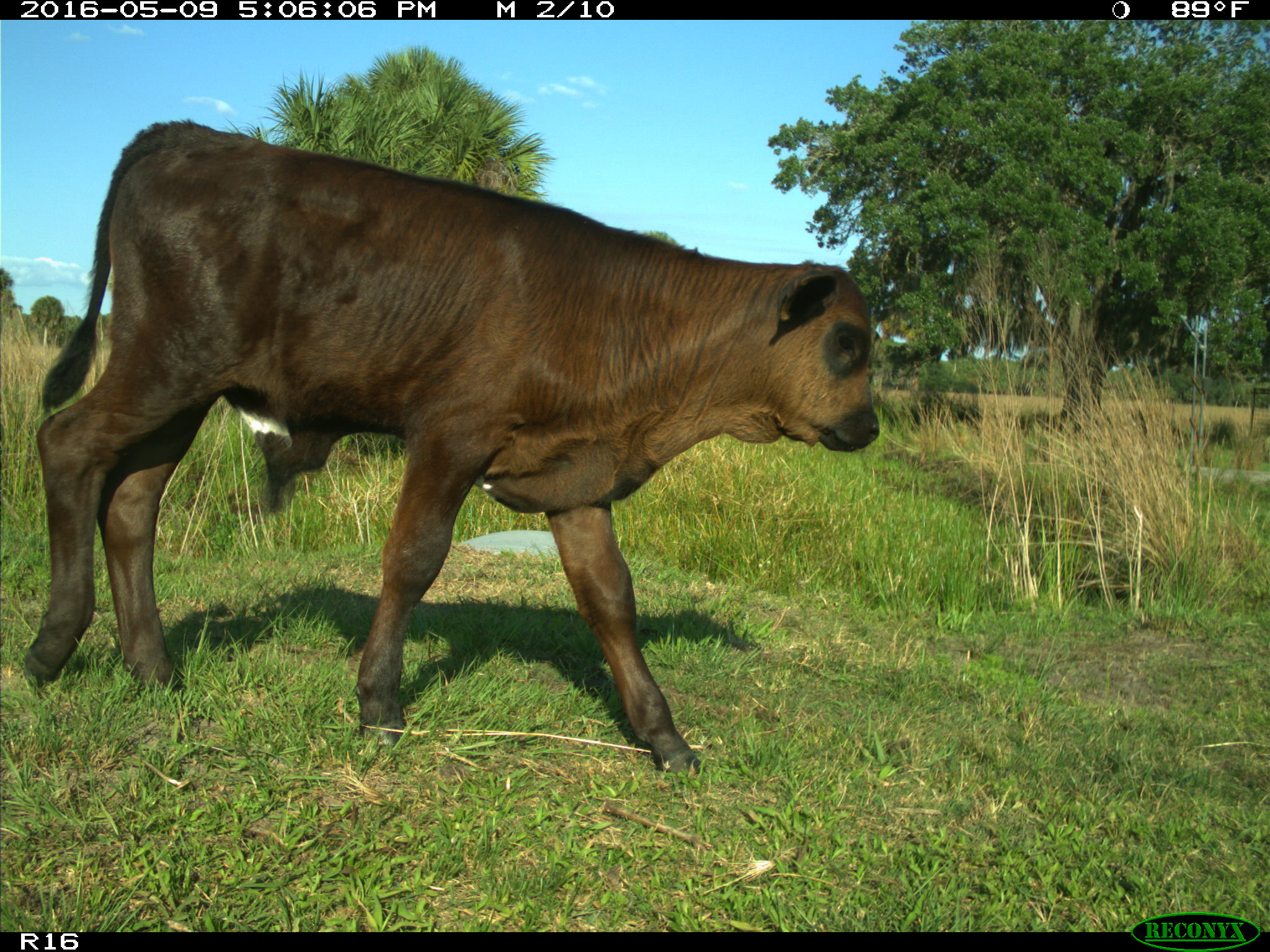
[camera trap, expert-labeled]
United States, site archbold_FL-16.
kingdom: Animalia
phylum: Chordata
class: Mammalia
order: Artiodactyla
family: Bovidae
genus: Bos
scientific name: Bos taurus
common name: domestic cow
Bos taurus (domestic cow).